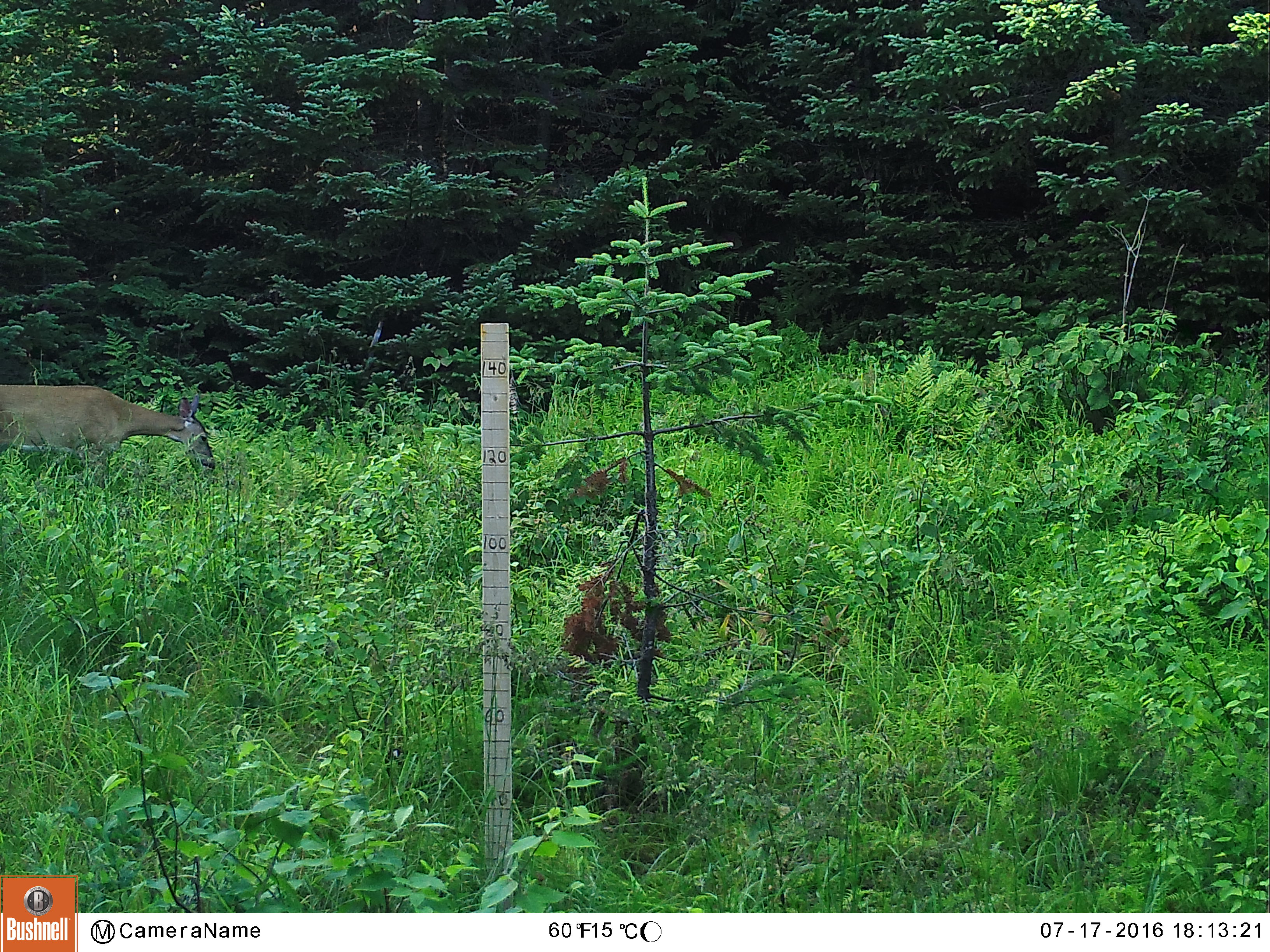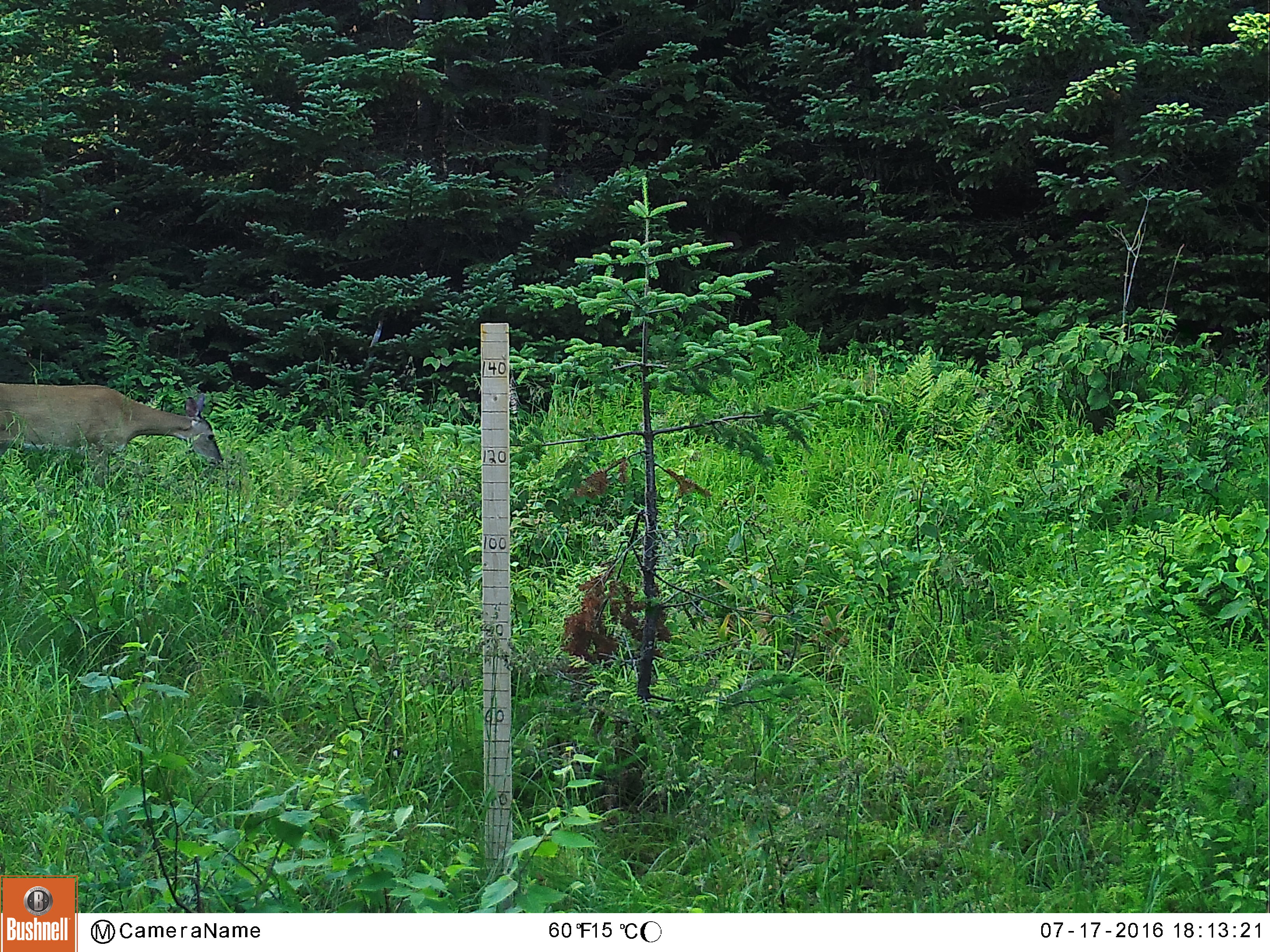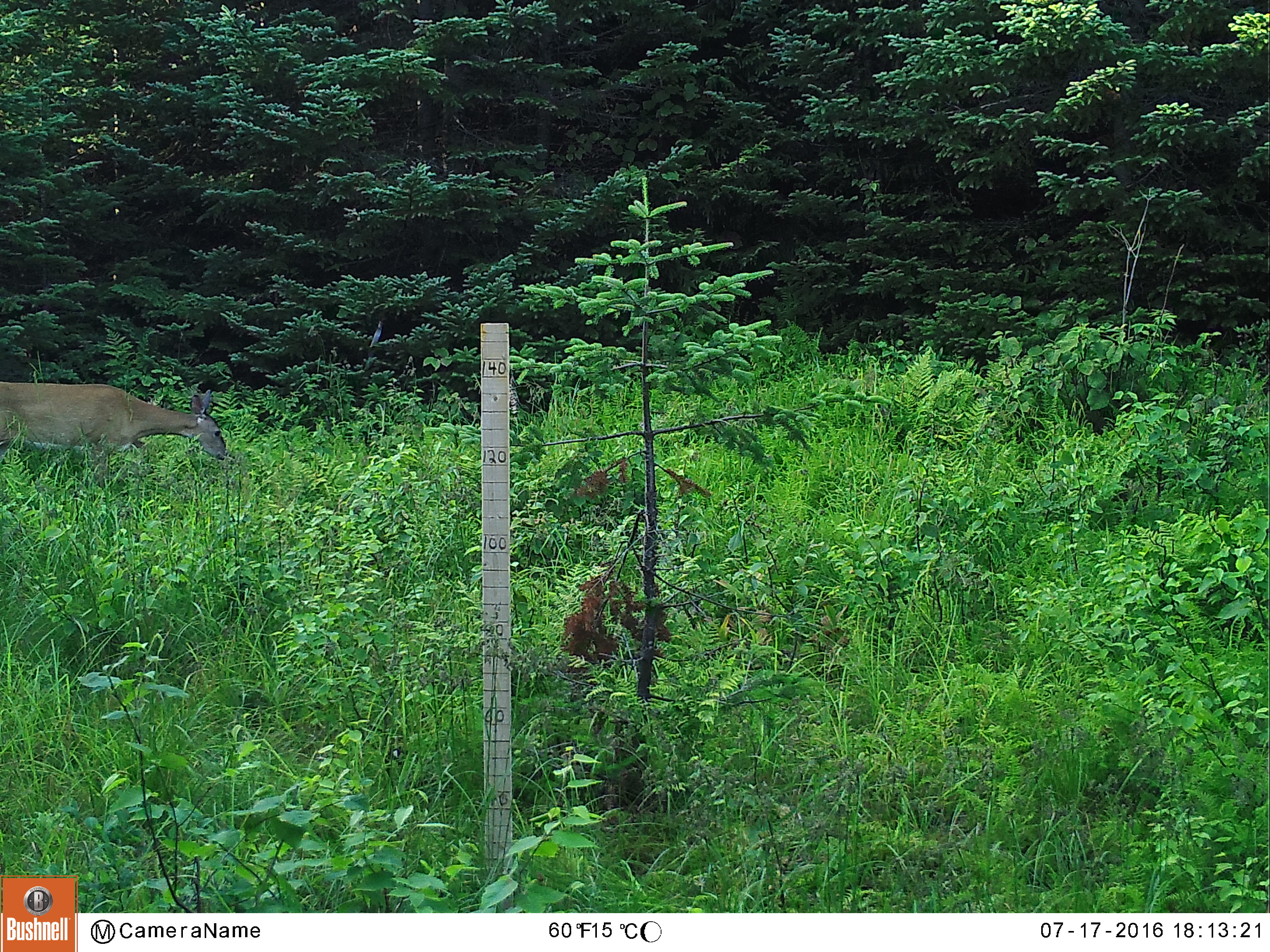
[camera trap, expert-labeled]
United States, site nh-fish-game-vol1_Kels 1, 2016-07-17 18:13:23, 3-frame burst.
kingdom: Animalia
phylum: Chordata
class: Mammalia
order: Artiodactyla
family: Cervidae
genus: Odocoileus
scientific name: Odocoileus virginianus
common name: white-tailed deer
White-tailed deer (Odocoileus virginianus).